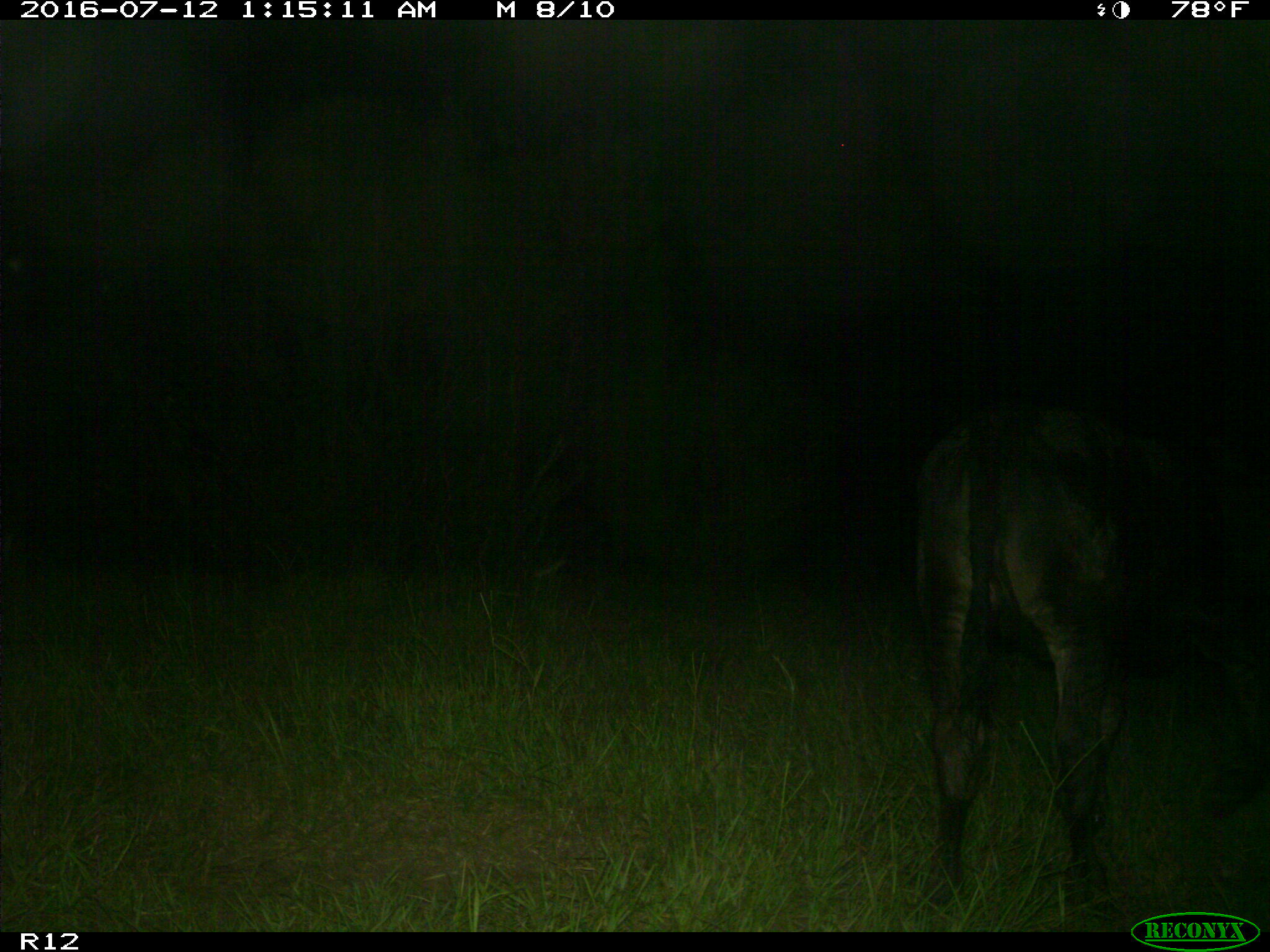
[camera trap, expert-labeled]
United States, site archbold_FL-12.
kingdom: Animalia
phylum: Chordata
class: Mammalia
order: Artiodactyla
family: Bovidae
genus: Bos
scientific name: Bos taurus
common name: domestic cow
Bos taurus (domestic cow).